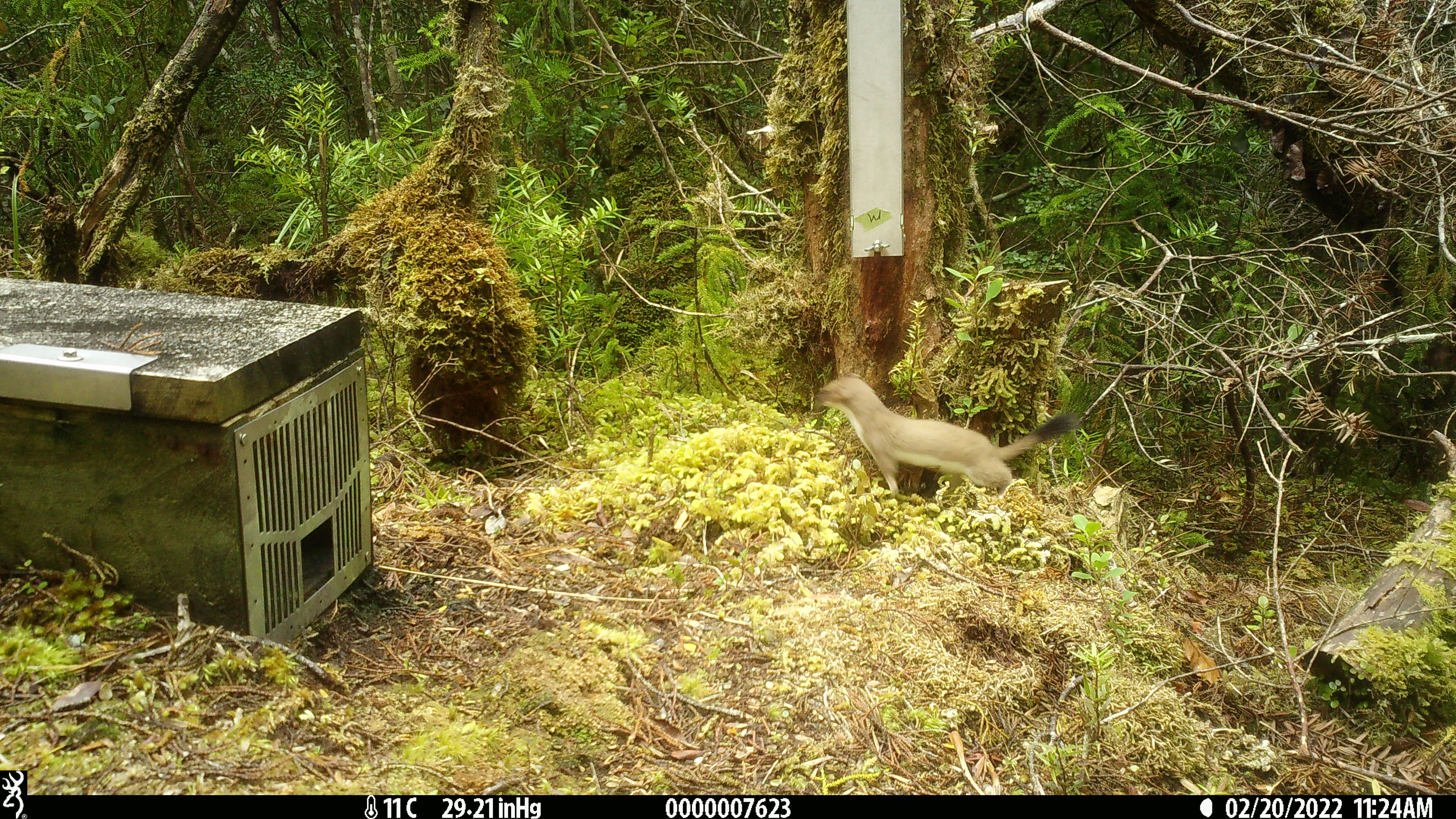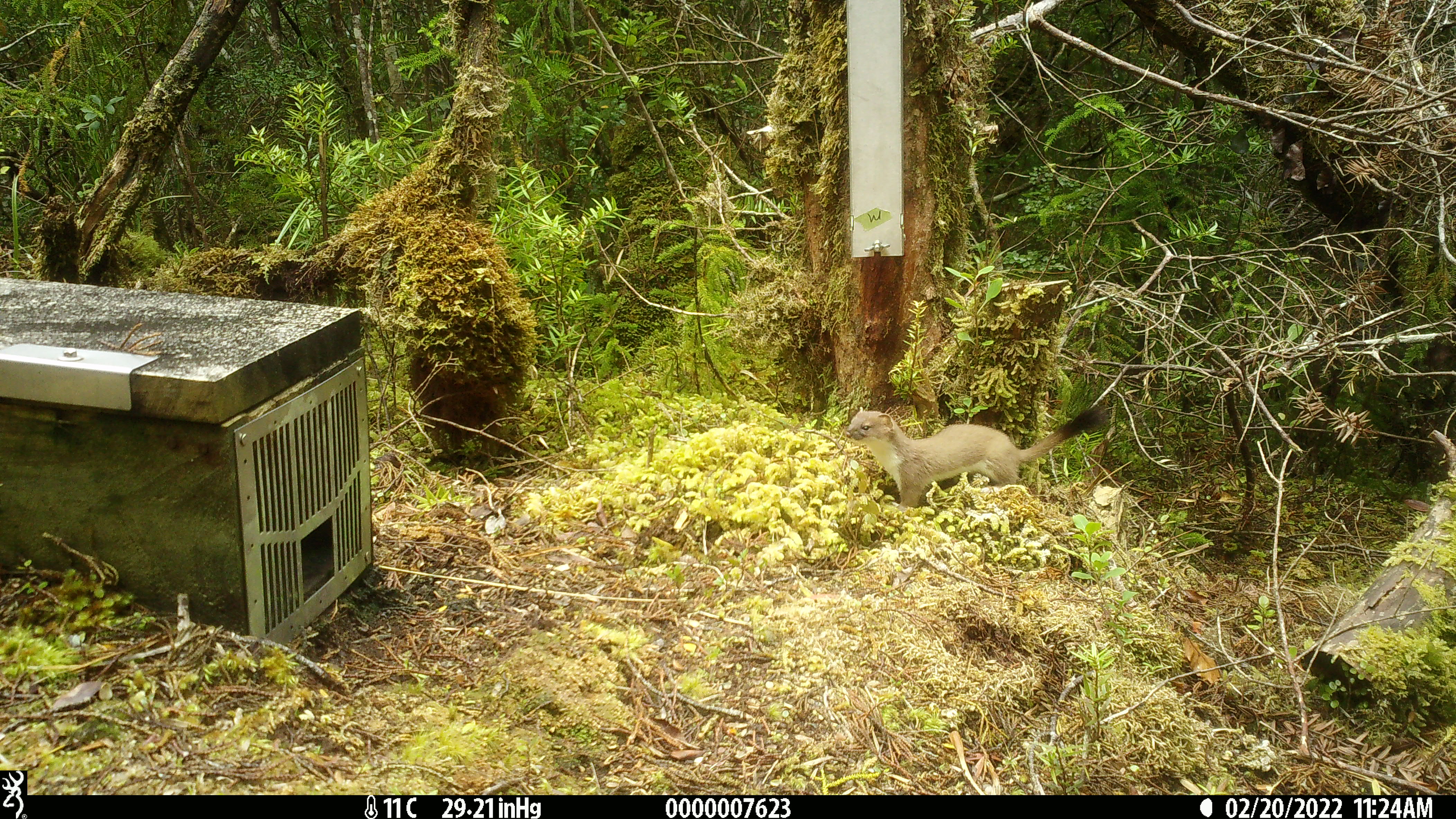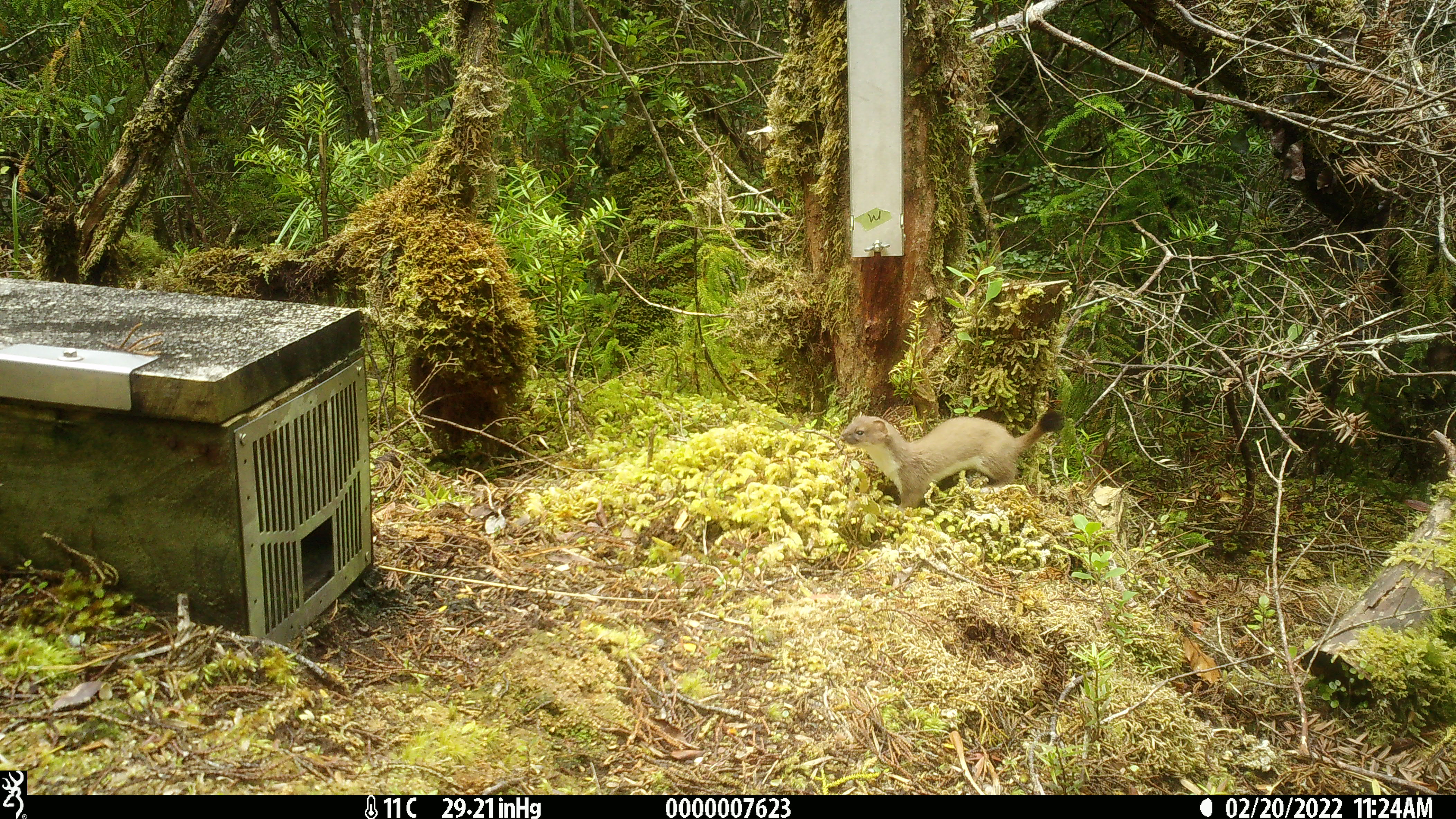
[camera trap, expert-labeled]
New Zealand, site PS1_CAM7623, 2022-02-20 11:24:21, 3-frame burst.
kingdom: Animalia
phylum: Chordata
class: Mammalia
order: Carnivora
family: Mustelidae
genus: Mustela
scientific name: Mustela erminea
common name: stoat